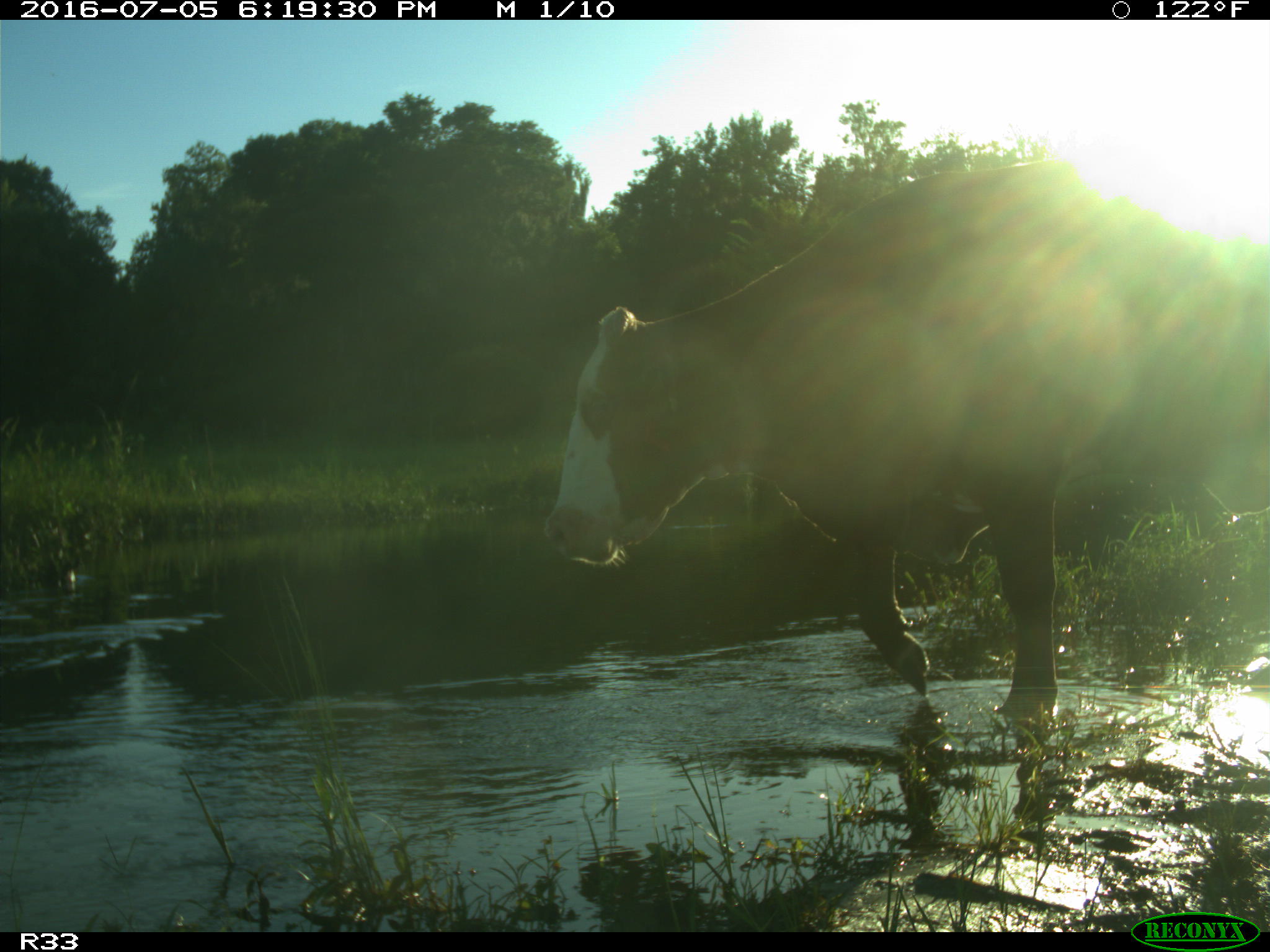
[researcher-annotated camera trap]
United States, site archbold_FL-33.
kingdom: Animalia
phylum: Chordata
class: Mammalia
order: Artiodactyla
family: Bovidae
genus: Bos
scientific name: Bos taurus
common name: domestic cow